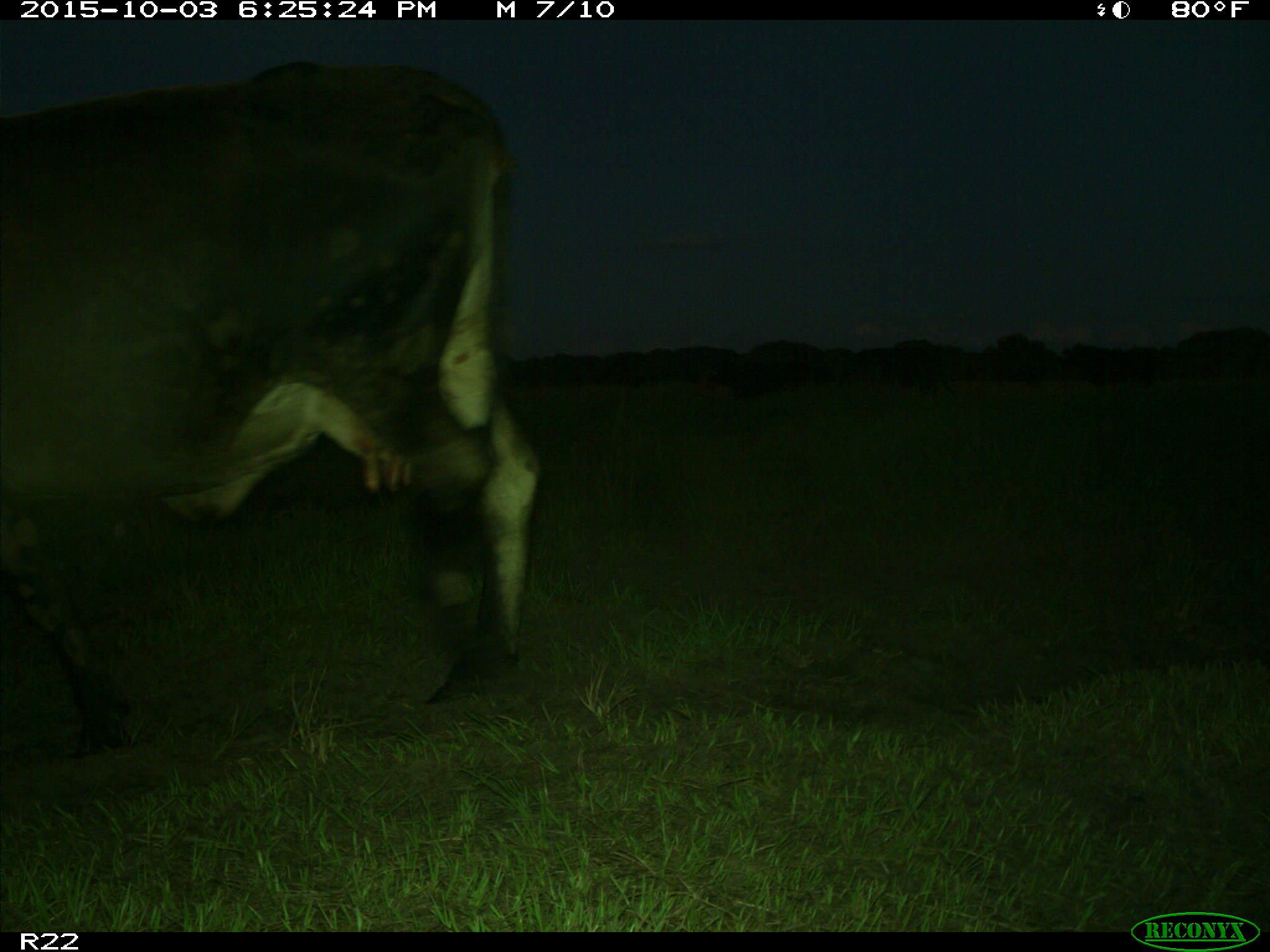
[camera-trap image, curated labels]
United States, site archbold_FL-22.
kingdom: Animalia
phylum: Chordata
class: Mammalia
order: Artiodactyla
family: Bovidae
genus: Bos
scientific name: Bos taurus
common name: domestic cow